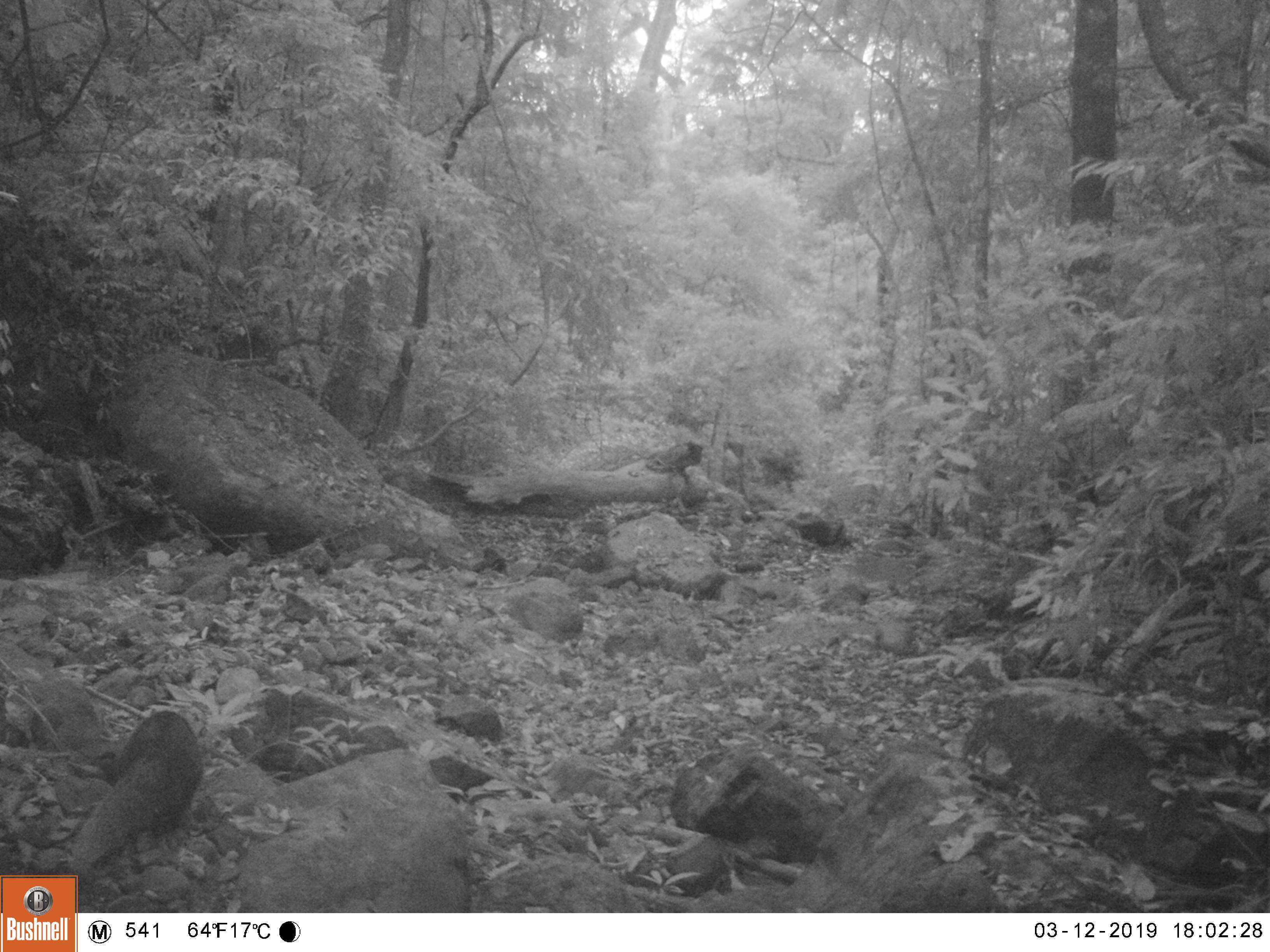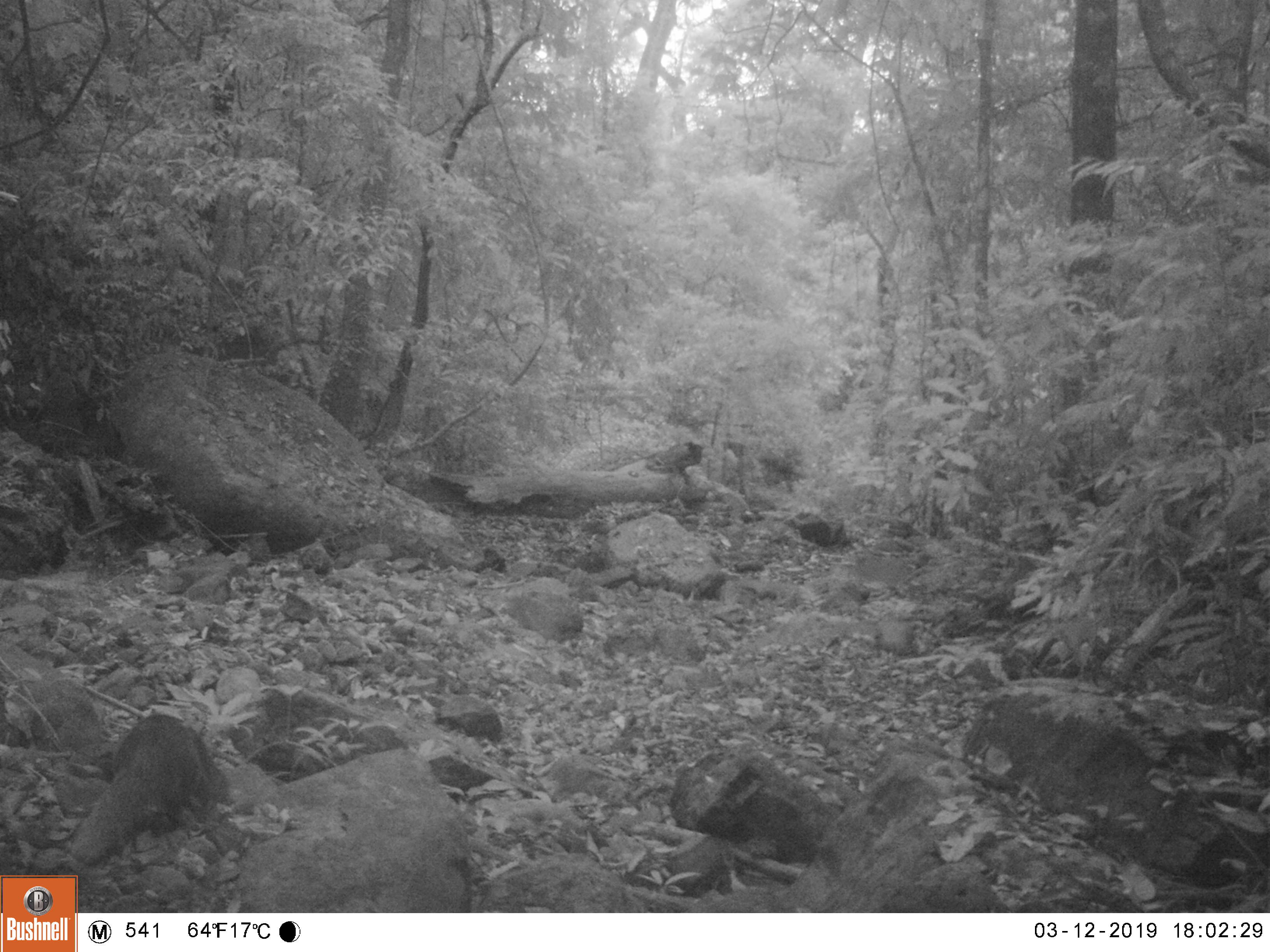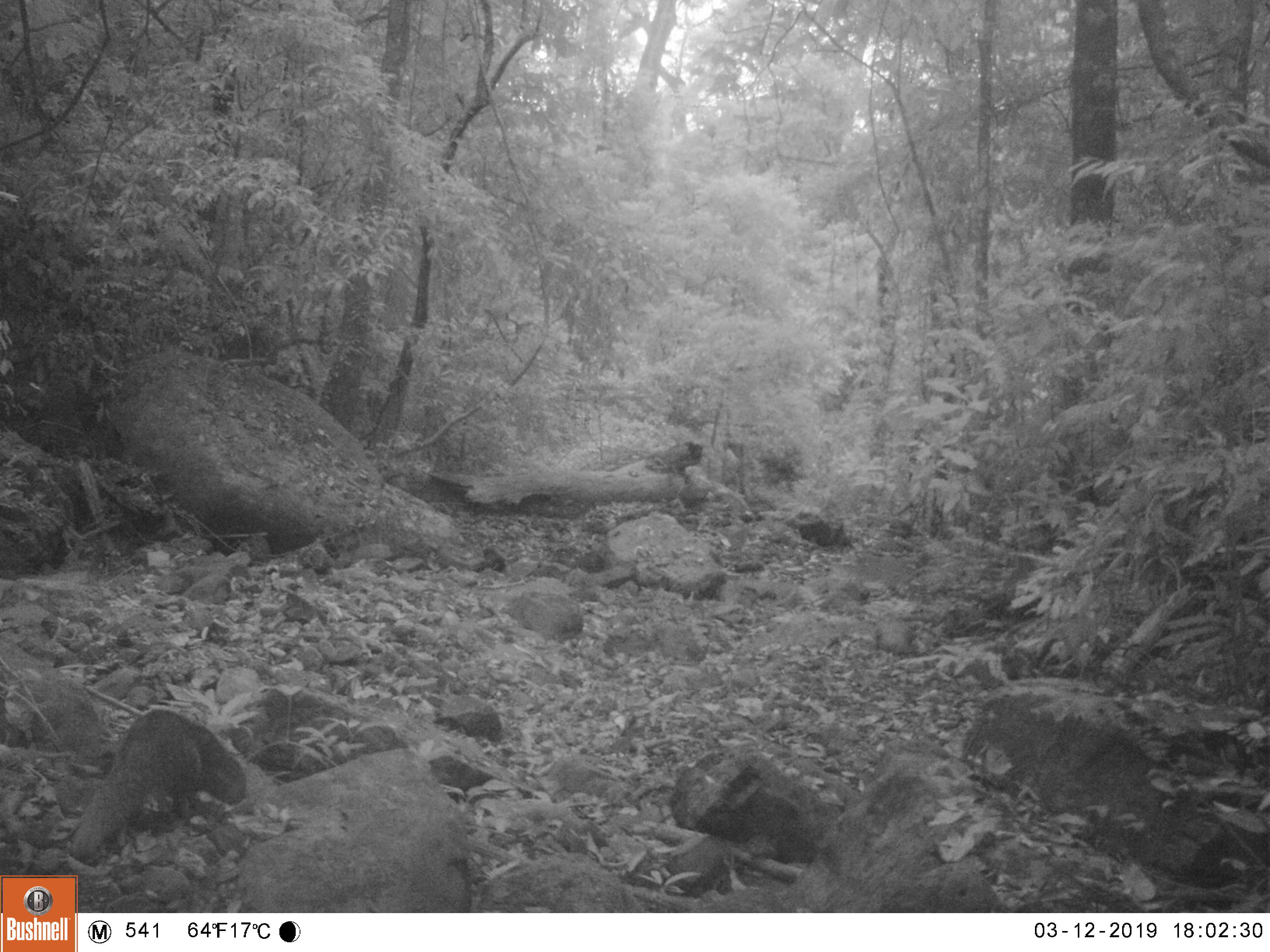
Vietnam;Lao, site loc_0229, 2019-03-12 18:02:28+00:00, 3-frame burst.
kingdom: Animalia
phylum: Chordata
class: Mammalia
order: Carnivora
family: Herpestidae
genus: Urva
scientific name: Urva urva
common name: crab-eating mongoose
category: crab eating mongoose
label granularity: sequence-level